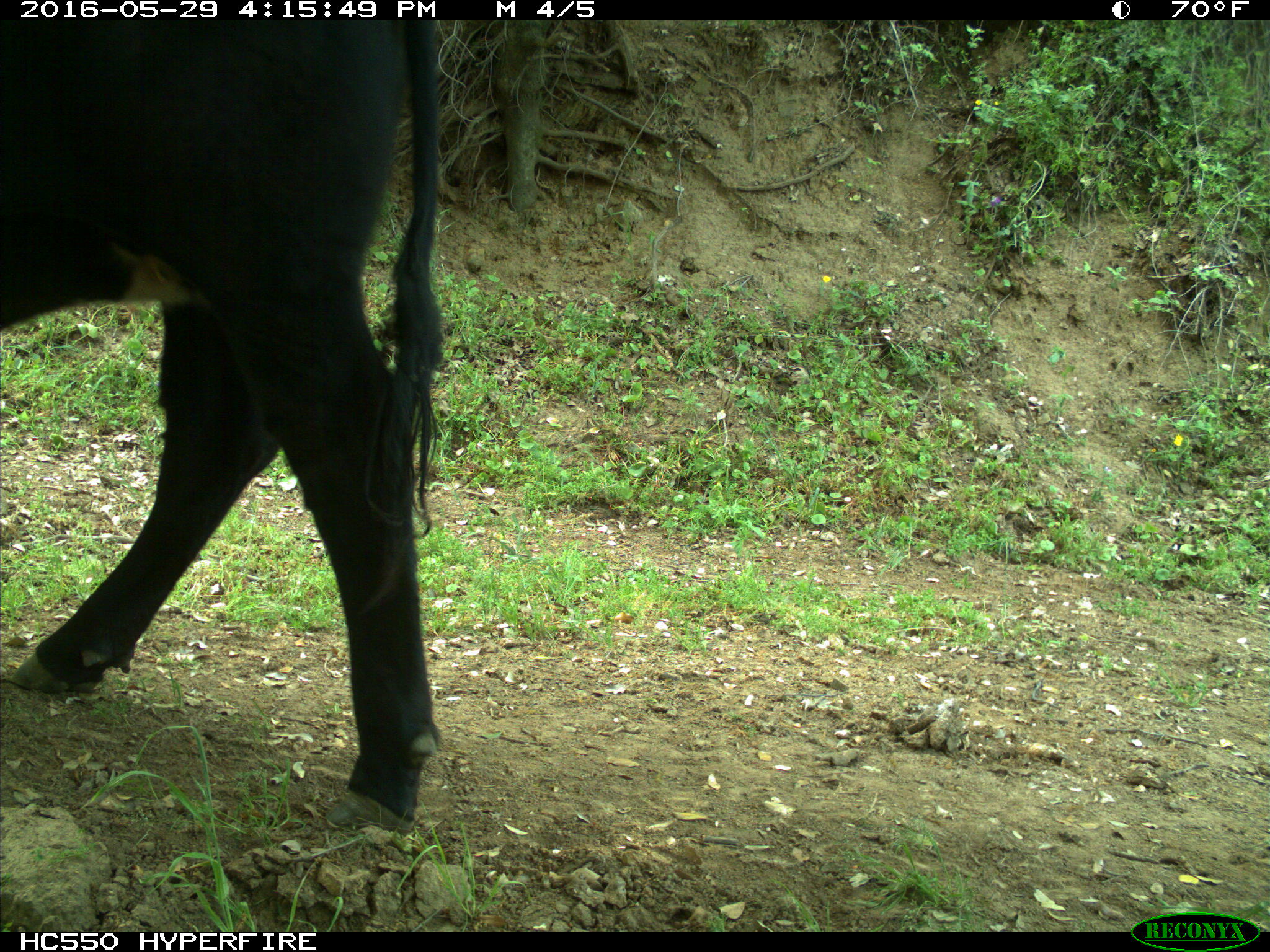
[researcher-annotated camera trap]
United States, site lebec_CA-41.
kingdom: Animalia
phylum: Chordata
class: Mammalia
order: Artiodactyla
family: Bovidae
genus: Bos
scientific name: Bos taurus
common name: domestic cow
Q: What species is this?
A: Bos taurus (domestic cow).